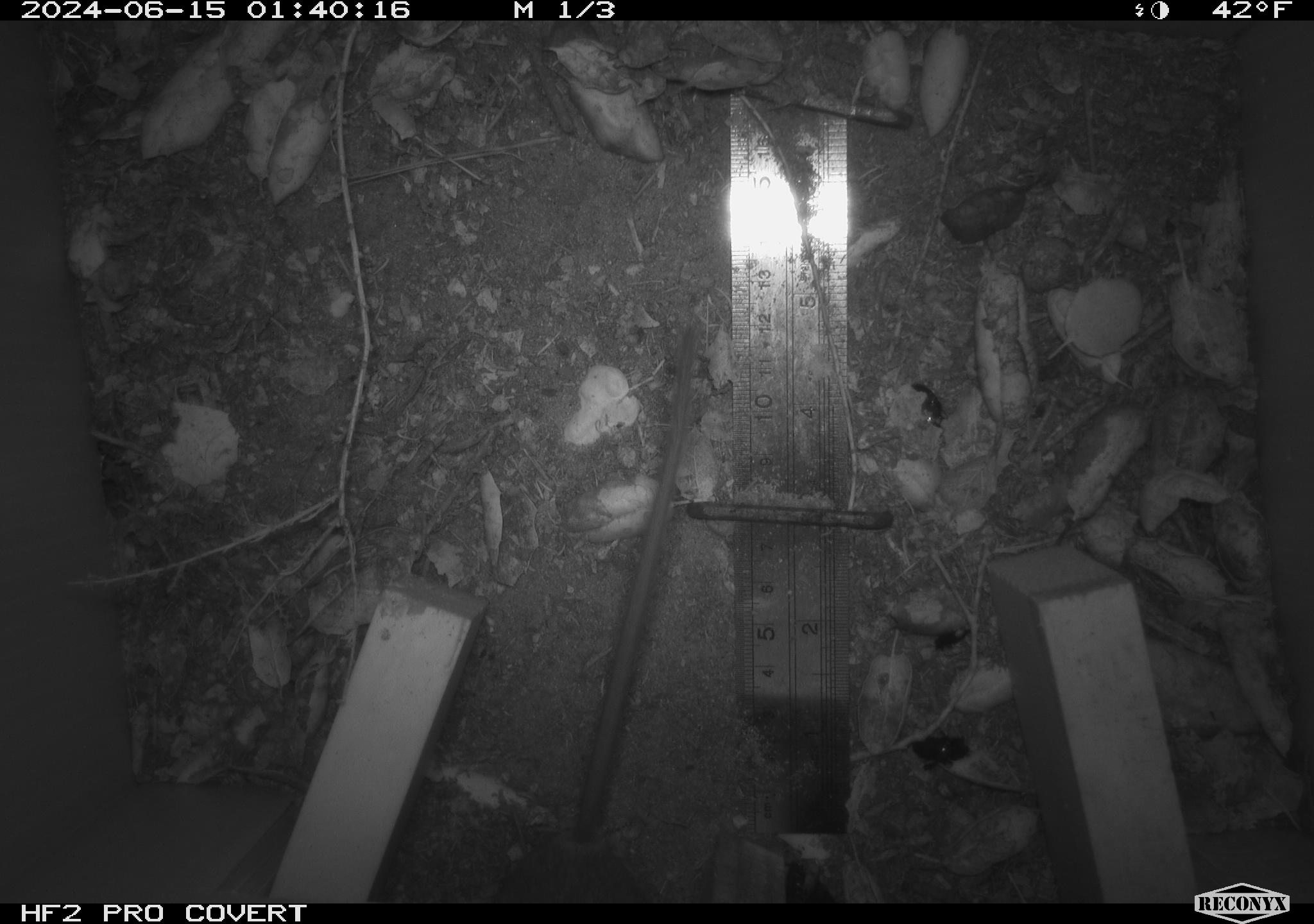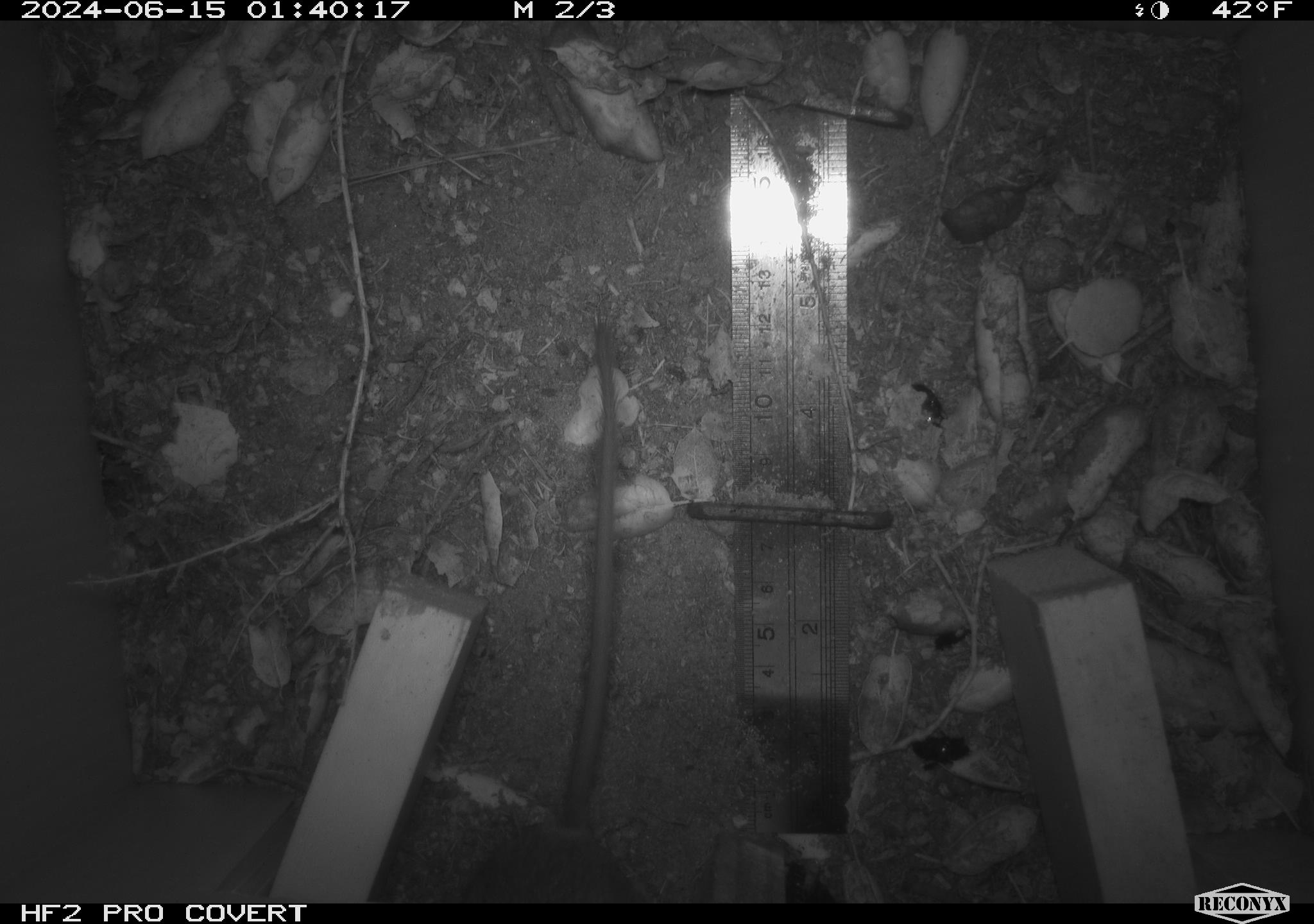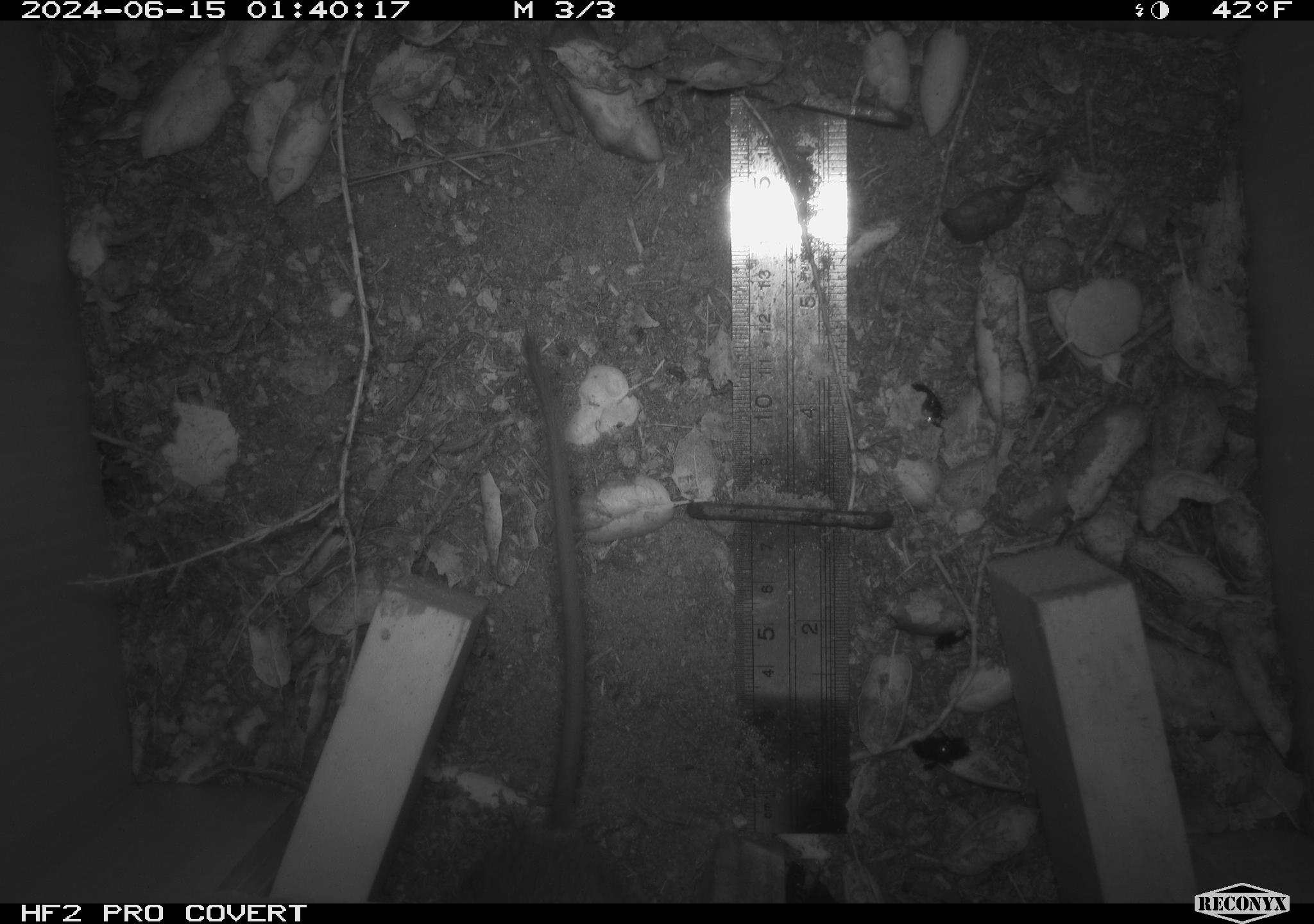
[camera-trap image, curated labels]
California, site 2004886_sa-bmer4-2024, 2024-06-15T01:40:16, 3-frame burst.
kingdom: Animalia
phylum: Chordata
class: Mammalia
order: Rodentia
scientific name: Rodentia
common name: woodrat or rat or mouse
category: woodrat or rat or mouse species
Woodrat or rat or mouse species (woodrat or rat or mouse) (Rodentia).